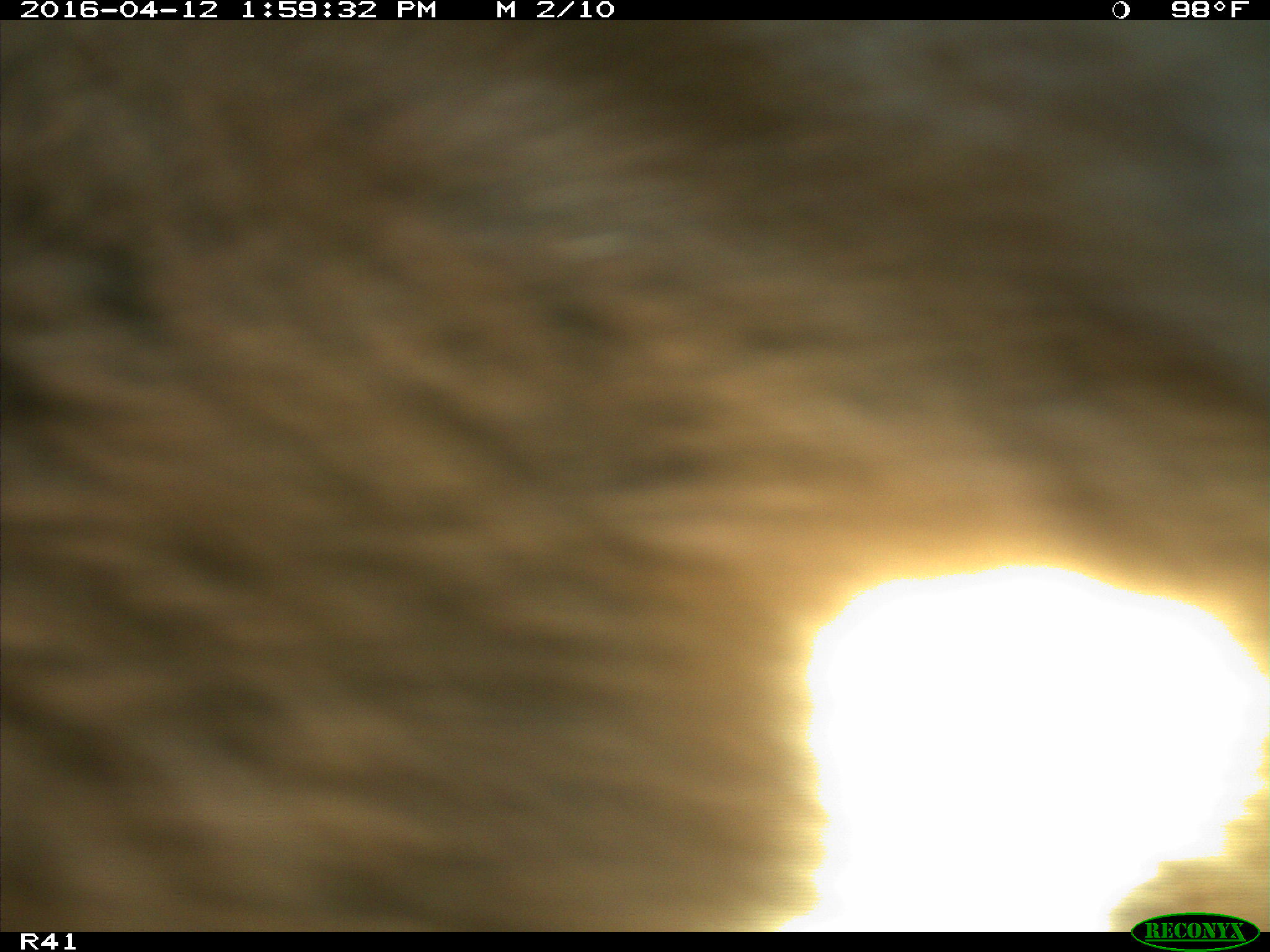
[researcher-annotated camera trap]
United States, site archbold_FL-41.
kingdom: Animalia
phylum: Chordata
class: Mammalia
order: Artiodactyla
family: Bovidae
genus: Bos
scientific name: Bos taurus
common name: domestic cow